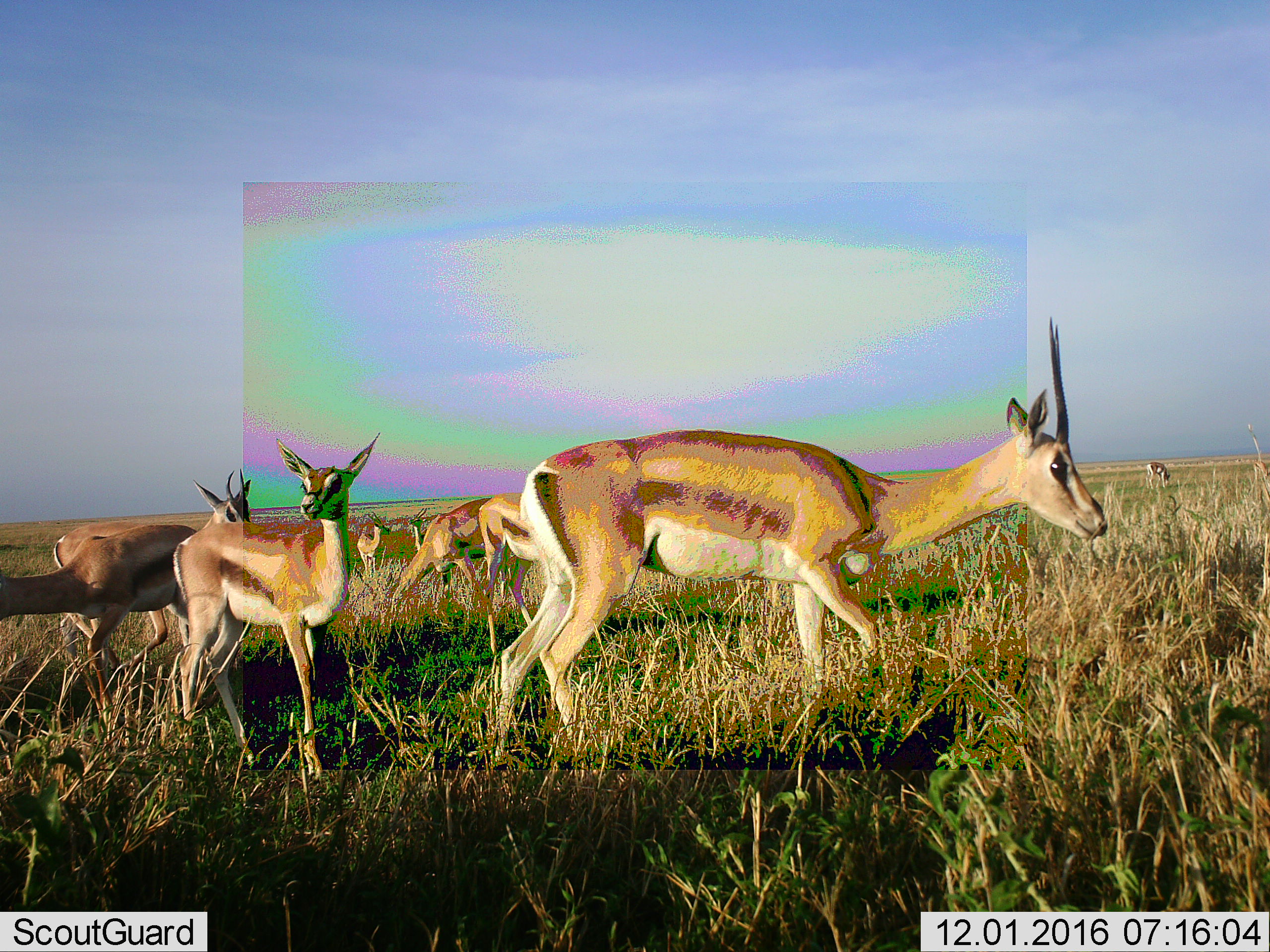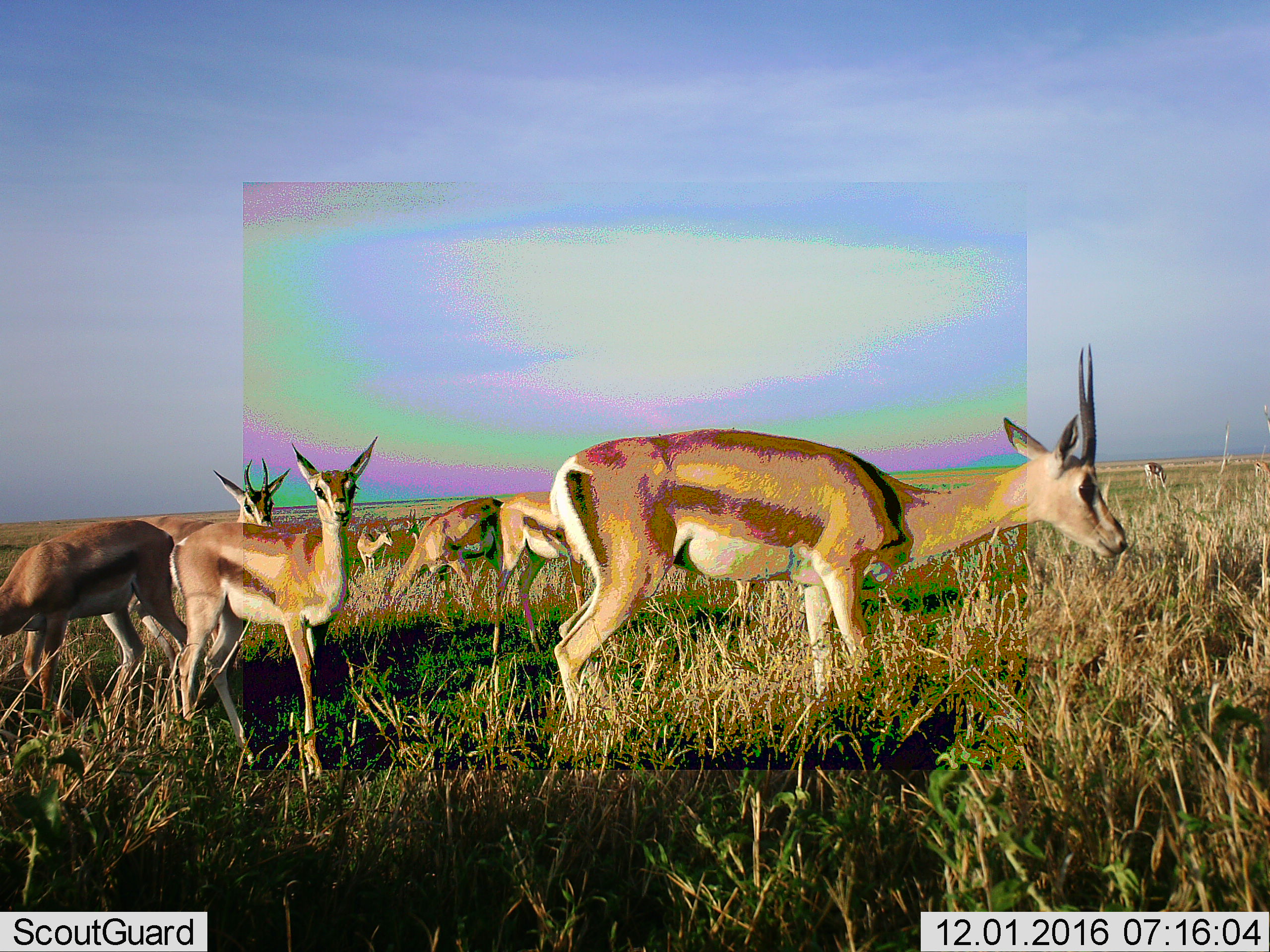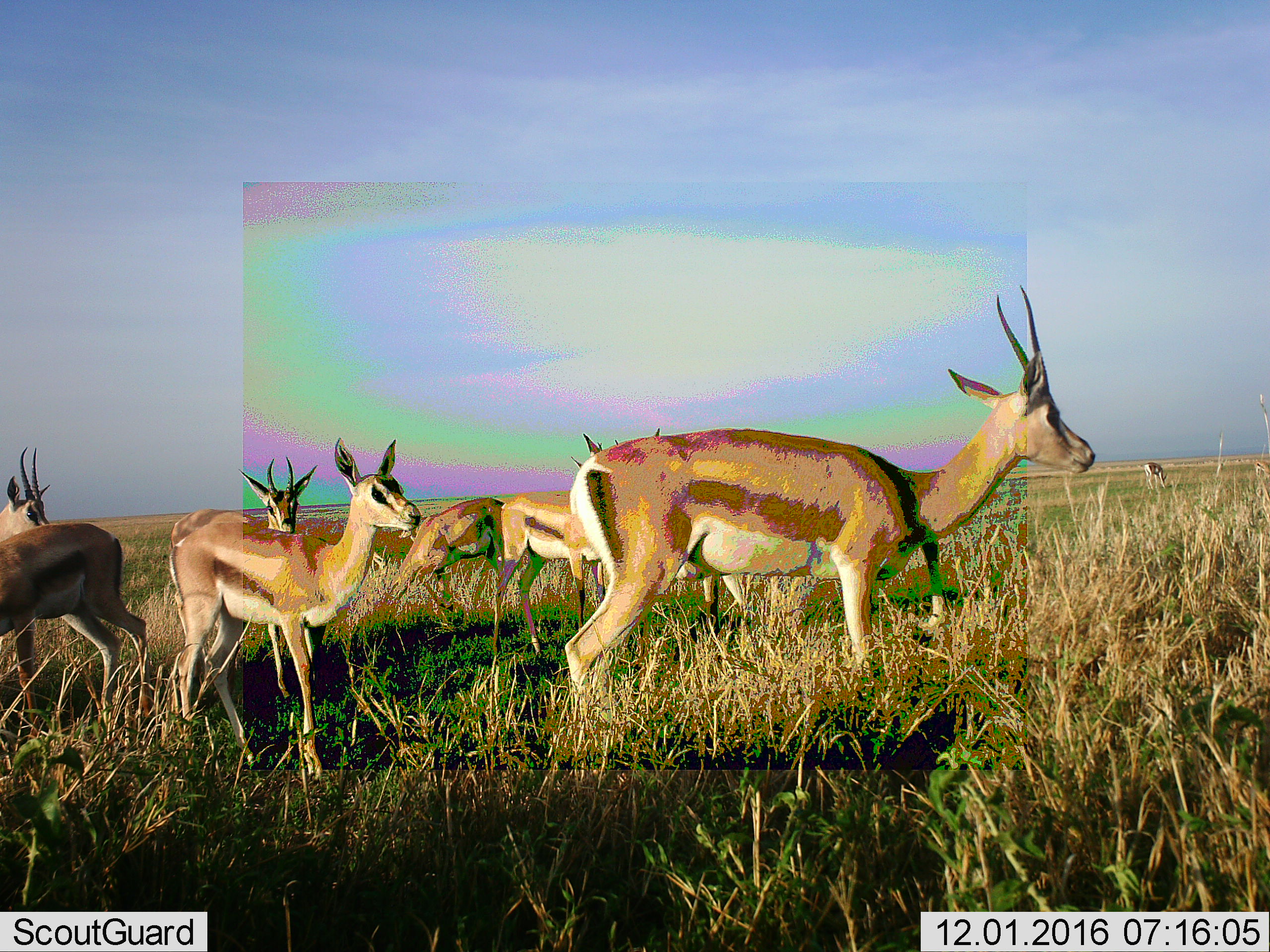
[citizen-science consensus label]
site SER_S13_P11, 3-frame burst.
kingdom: Animalia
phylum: Chordata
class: Mammalia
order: Artiodactyla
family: Bovidae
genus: Nanger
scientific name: Nanger granti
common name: grant's gazelle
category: gazellegrants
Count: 9.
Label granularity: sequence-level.